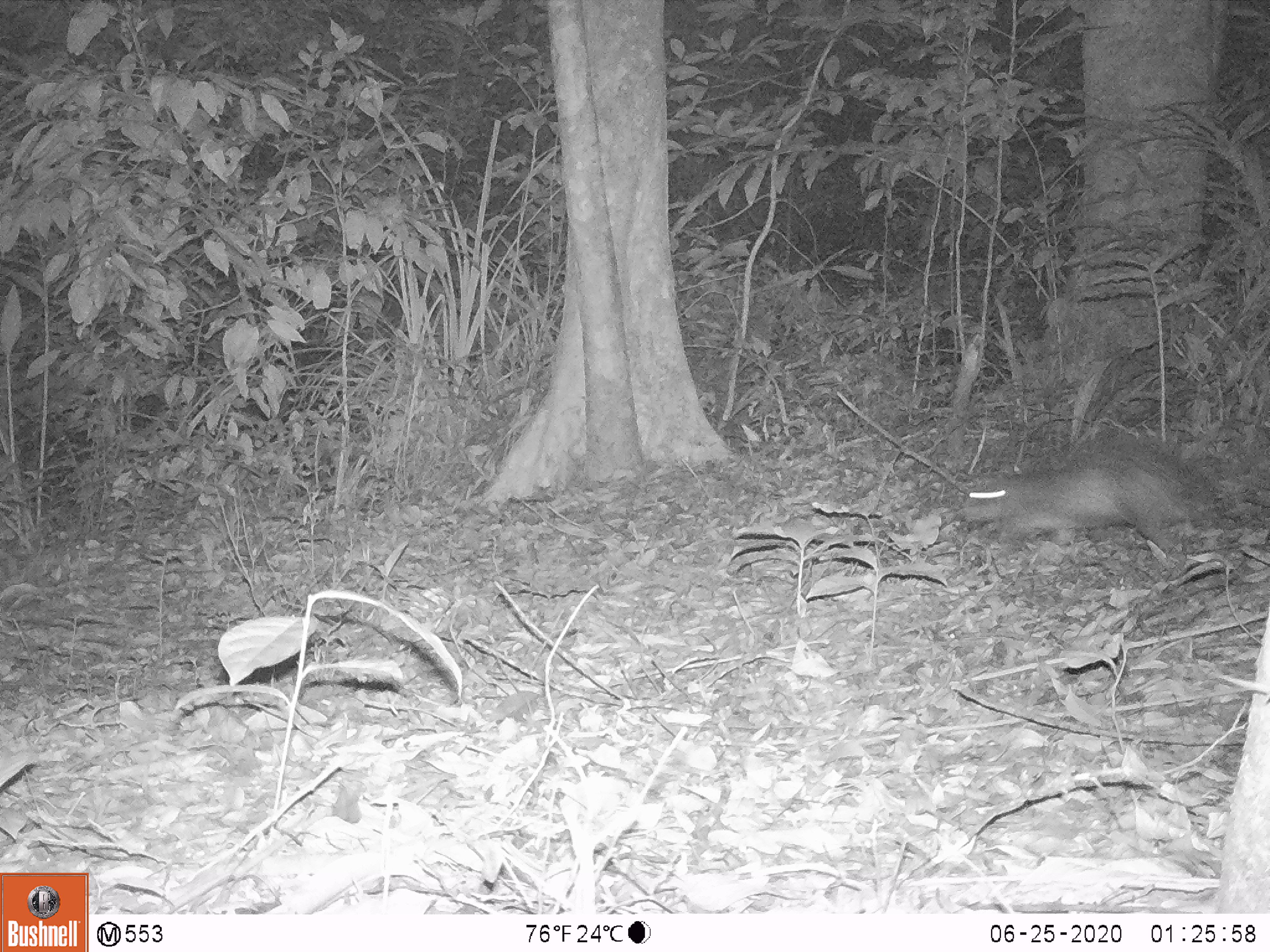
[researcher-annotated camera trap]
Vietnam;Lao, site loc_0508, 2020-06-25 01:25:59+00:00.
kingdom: Animalia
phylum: Chordata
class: Mammalia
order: Rodentia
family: Hystricidae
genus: Atherurus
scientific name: Atherurus macrourus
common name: asiatic brush-tailed porcupine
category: asiatic brush tailed porcupine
Asiatic brush tailed porcupine (asiatic brush-tailed porcupine) (Atherurus macrourus). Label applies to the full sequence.